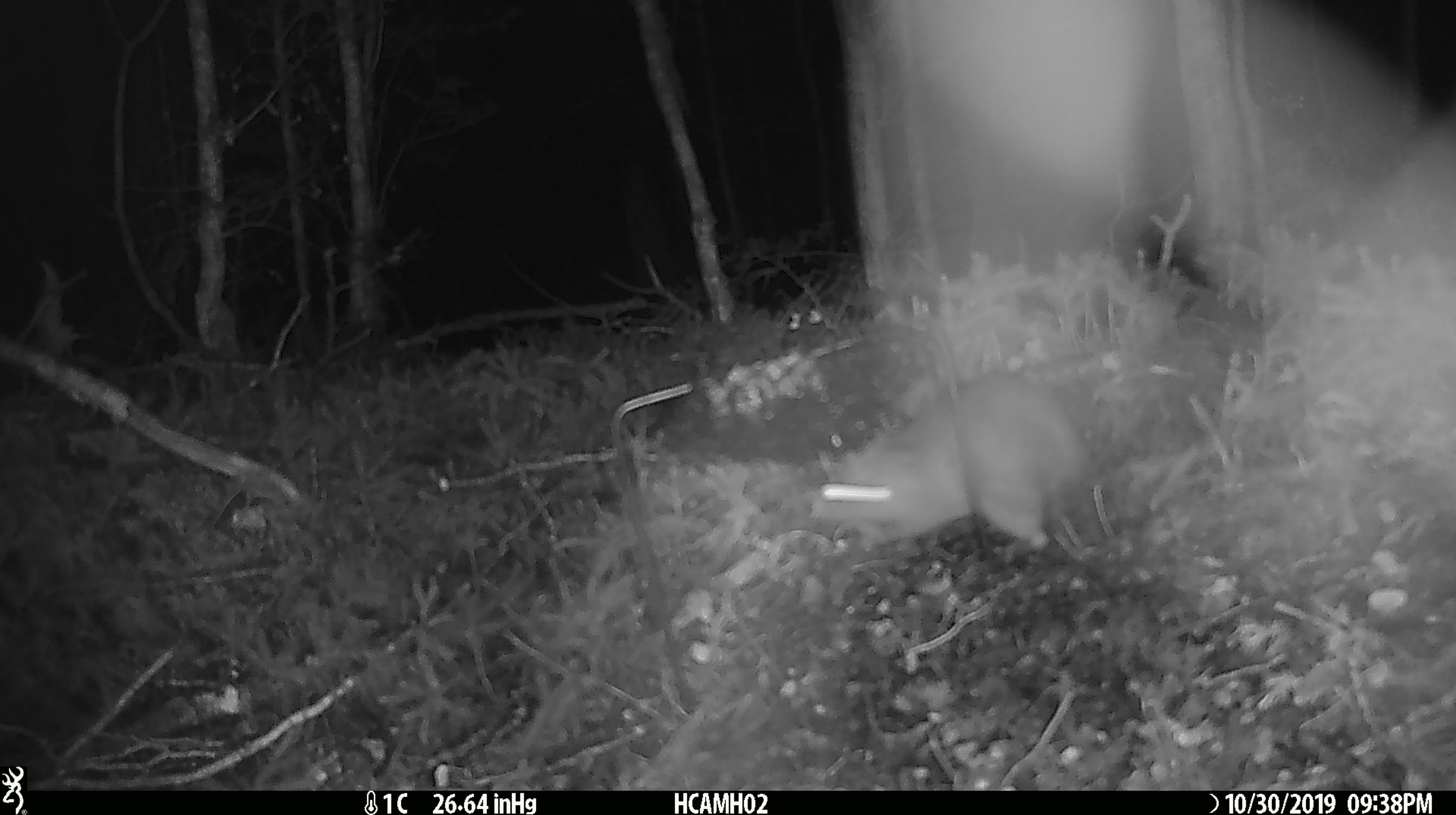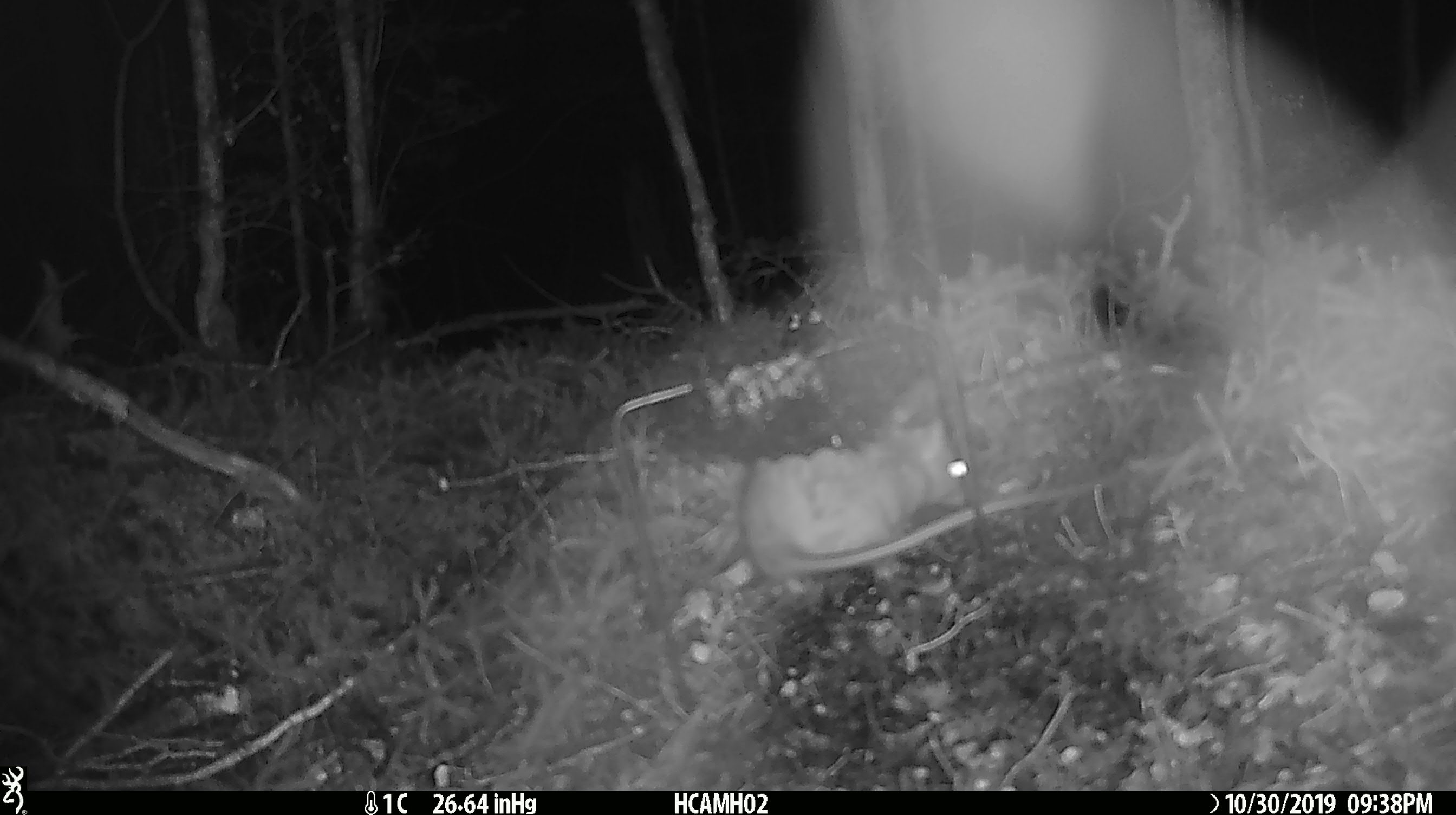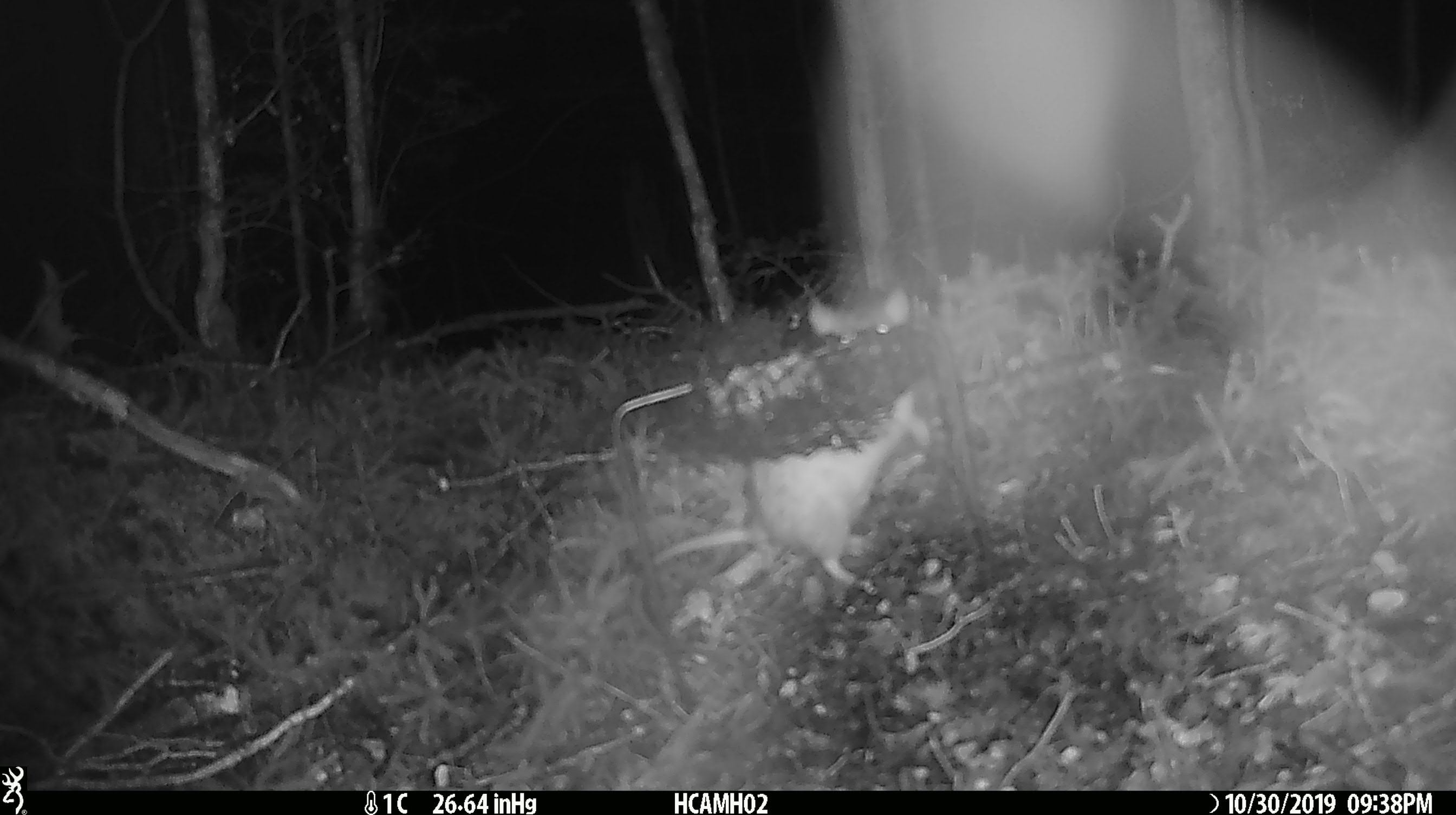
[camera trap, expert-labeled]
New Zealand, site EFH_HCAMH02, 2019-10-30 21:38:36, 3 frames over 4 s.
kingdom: Animalia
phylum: Chordata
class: Mammalia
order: Rodentia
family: Muridae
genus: Rattus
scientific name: Rattus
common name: rat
Rat (Rattus).